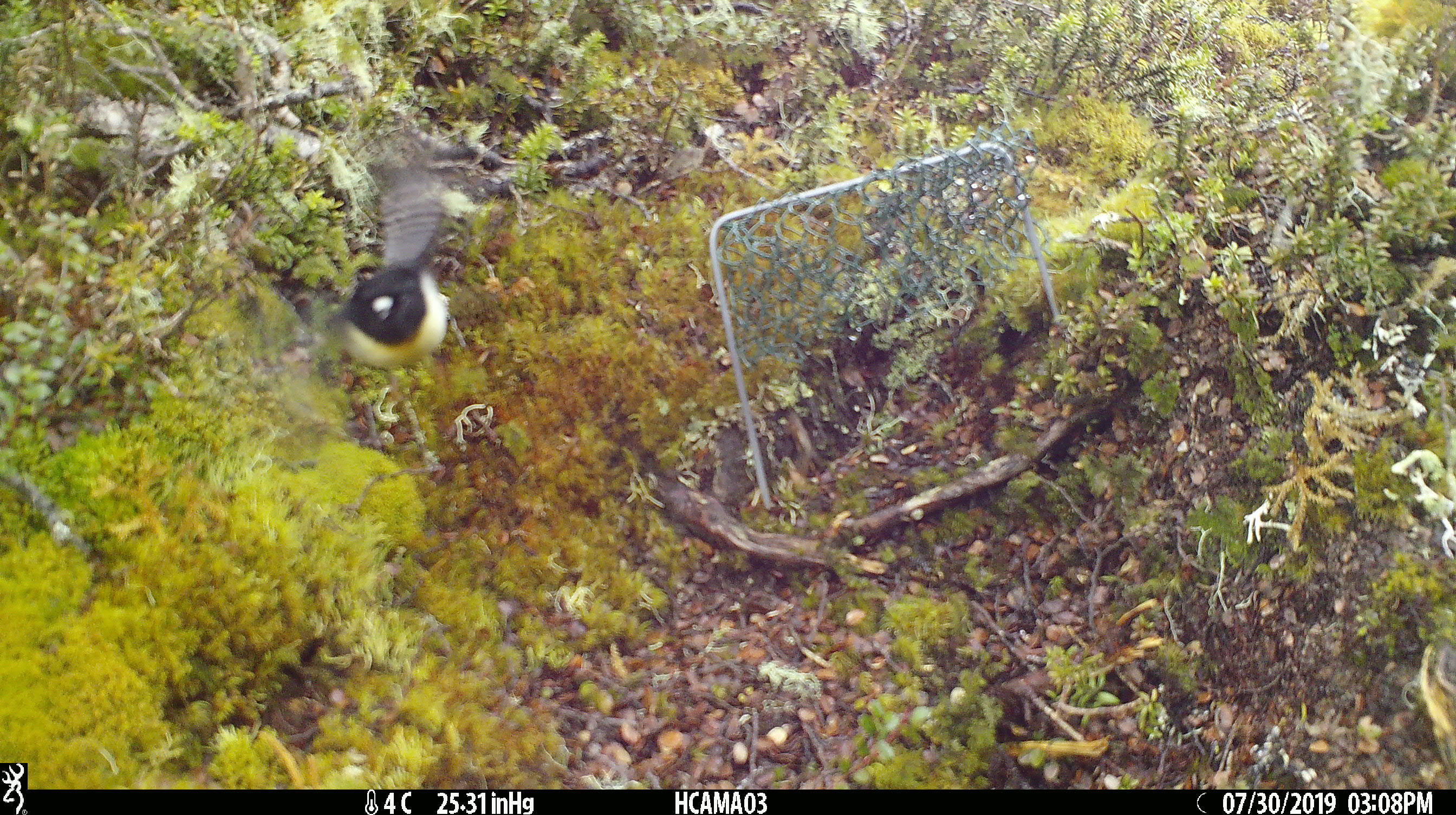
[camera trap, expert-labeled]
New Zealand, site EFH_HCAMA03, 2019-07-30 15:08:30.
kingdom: Animalia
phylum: Chordata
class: Aves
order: Passeriformes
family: Petroicidae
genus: Petroica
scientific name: Petroica macrocephala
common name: tomtit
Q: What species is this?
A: Tomtit (Petroica macrocephala).